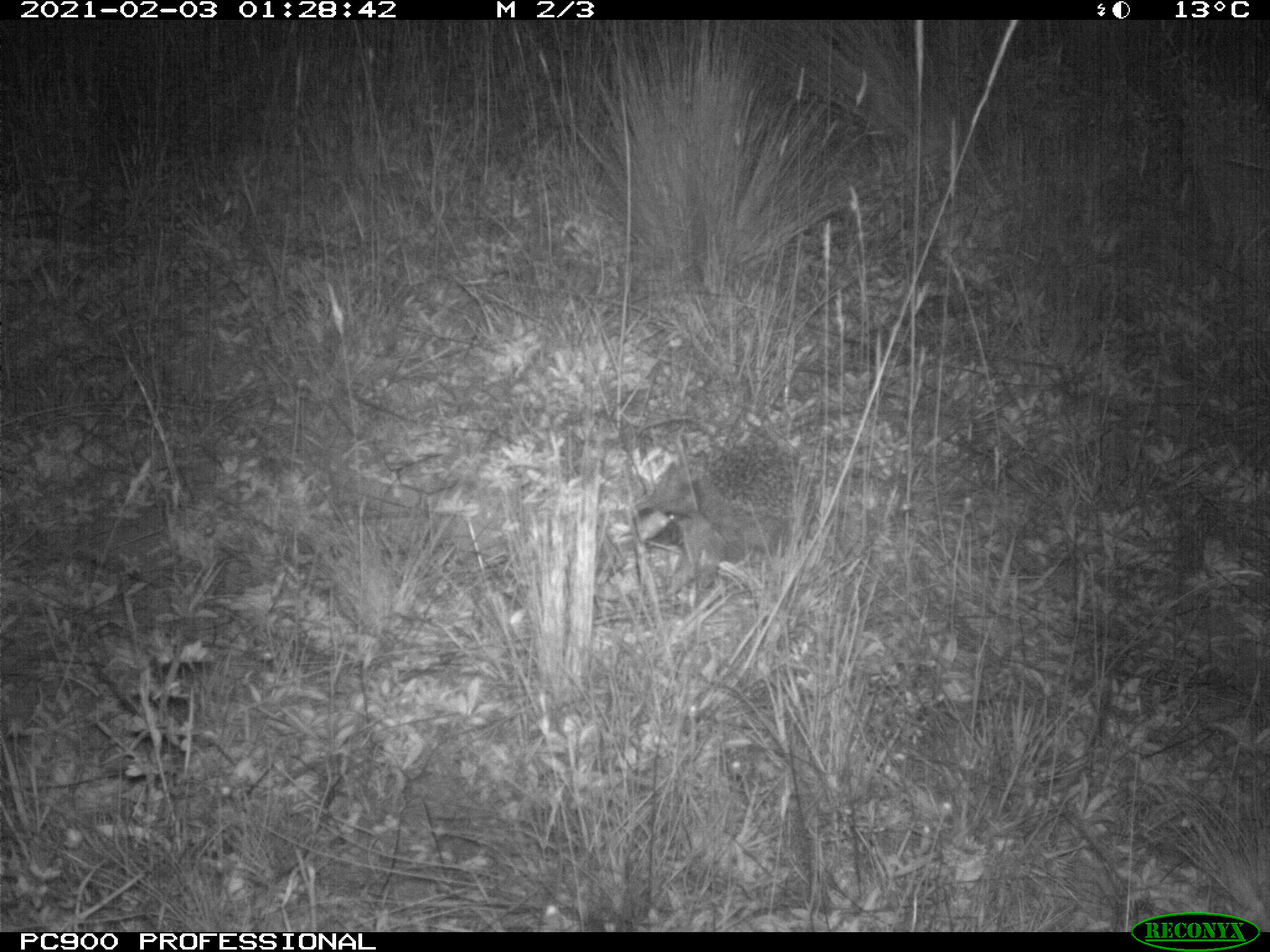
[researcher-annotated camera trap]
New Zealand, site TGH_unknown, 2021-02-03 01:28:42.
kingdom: Animalia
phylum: Chordata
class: Mammalia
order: Eulipotyphla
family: Erinaceidae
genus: Erinaceus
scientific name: Erinaceus europaeus europaeus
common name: european hedgehog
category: hedgehog